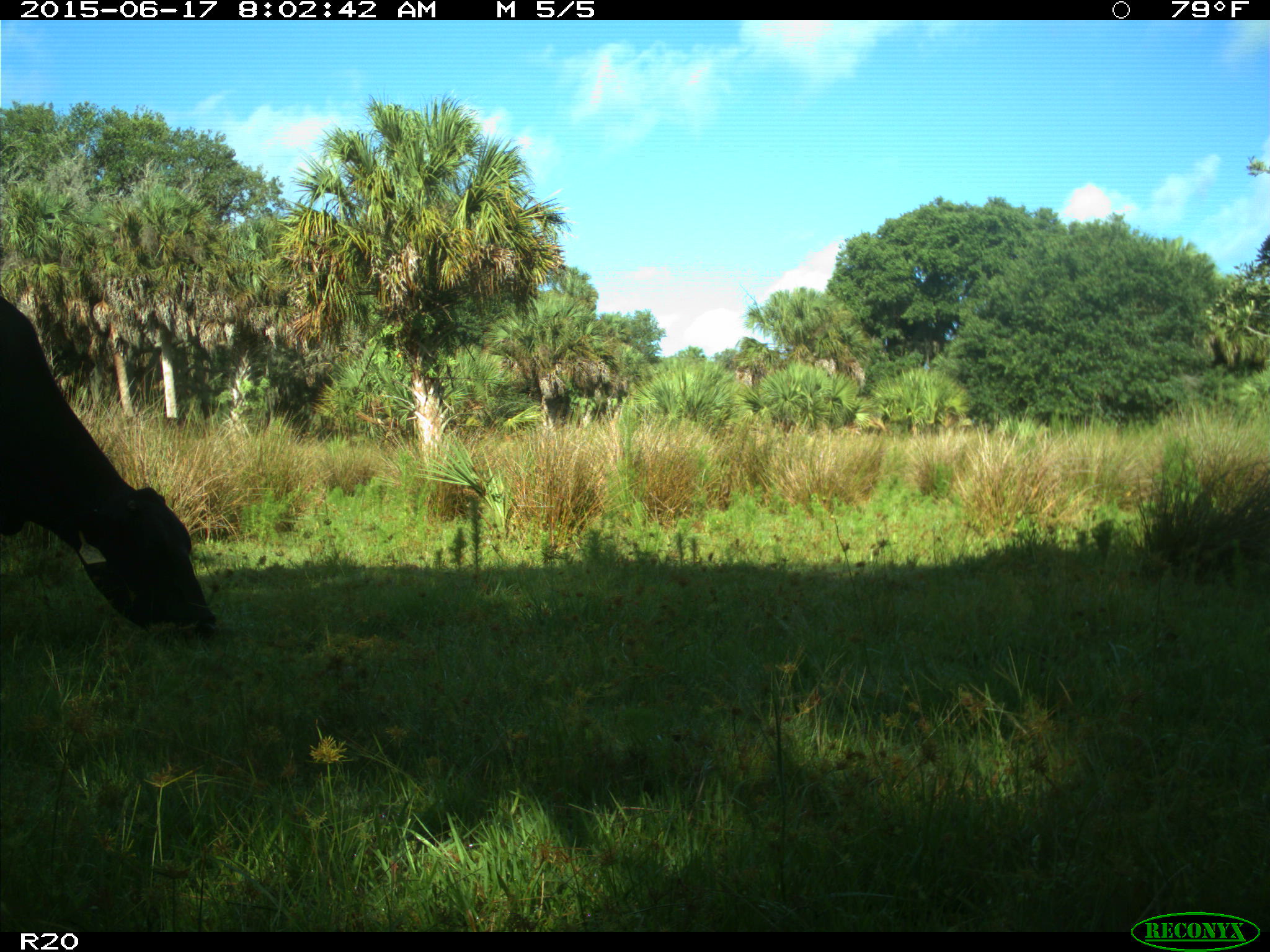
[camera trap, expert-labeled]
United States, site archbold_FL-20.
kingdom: Animalia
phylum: Chordata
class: Mammalia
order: Artiodactyla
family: Bovidae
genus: Bos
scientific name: Bos taurus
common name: domestic cow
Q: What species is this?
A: Bos taurus (domestic cow).